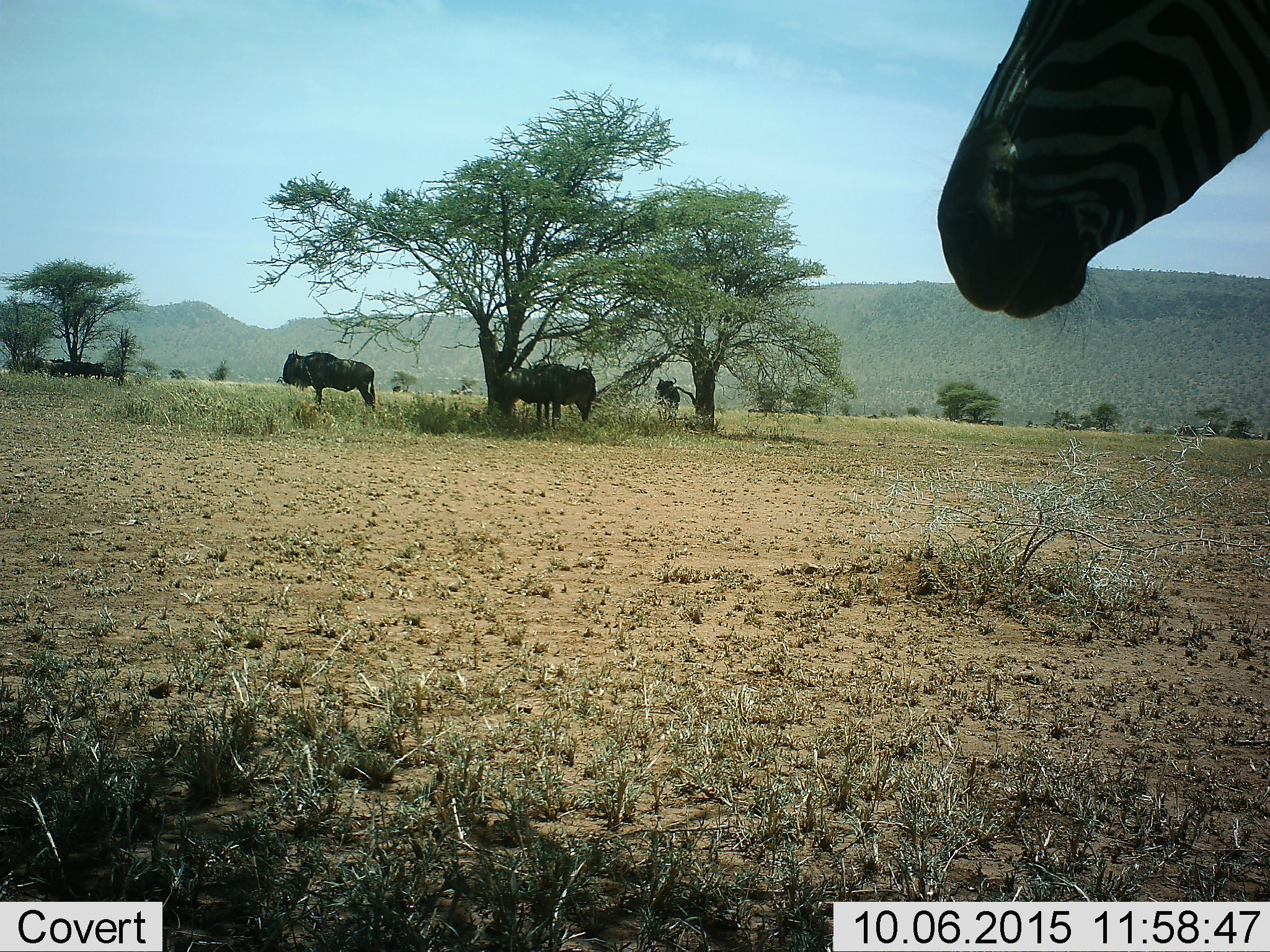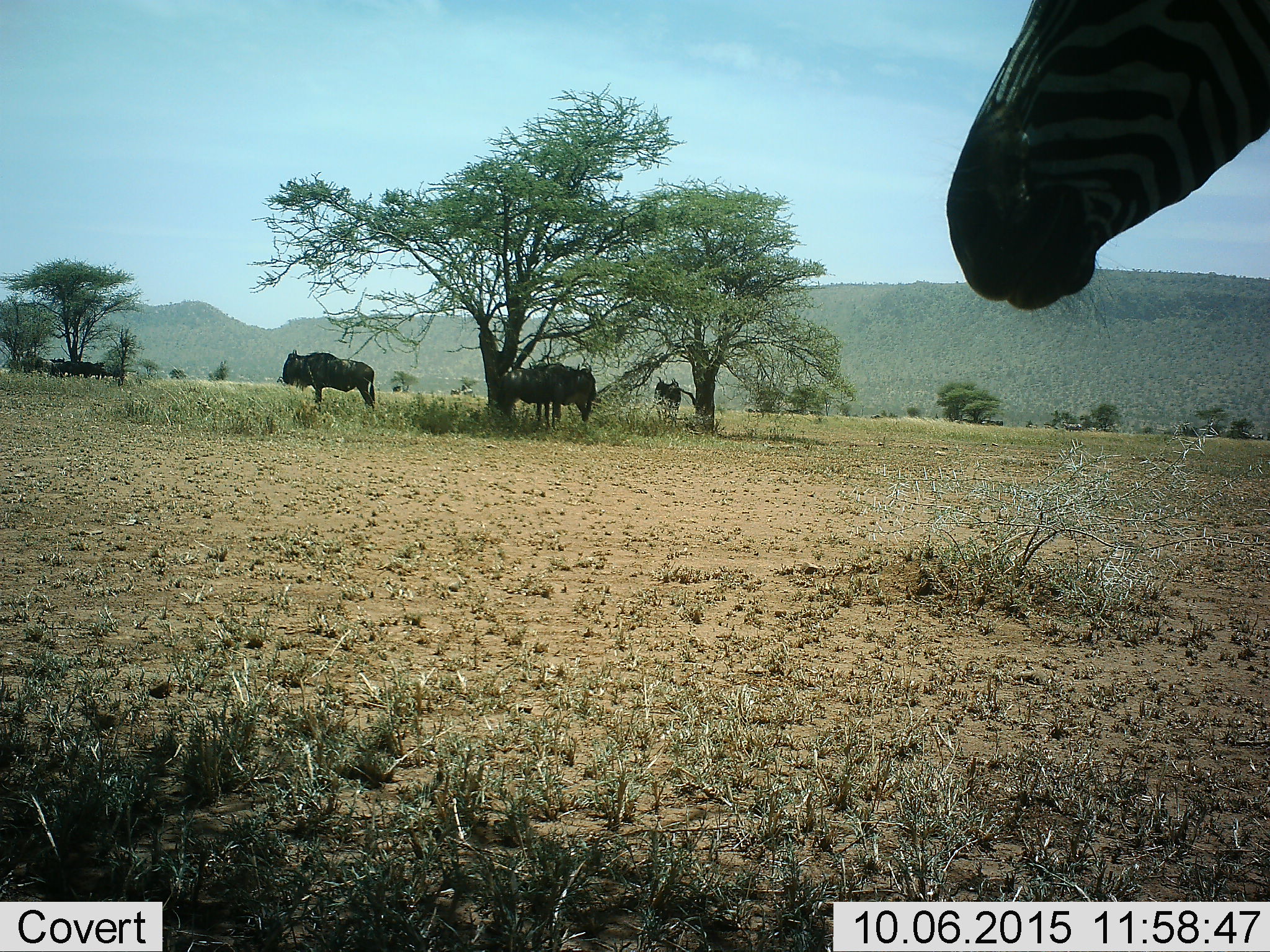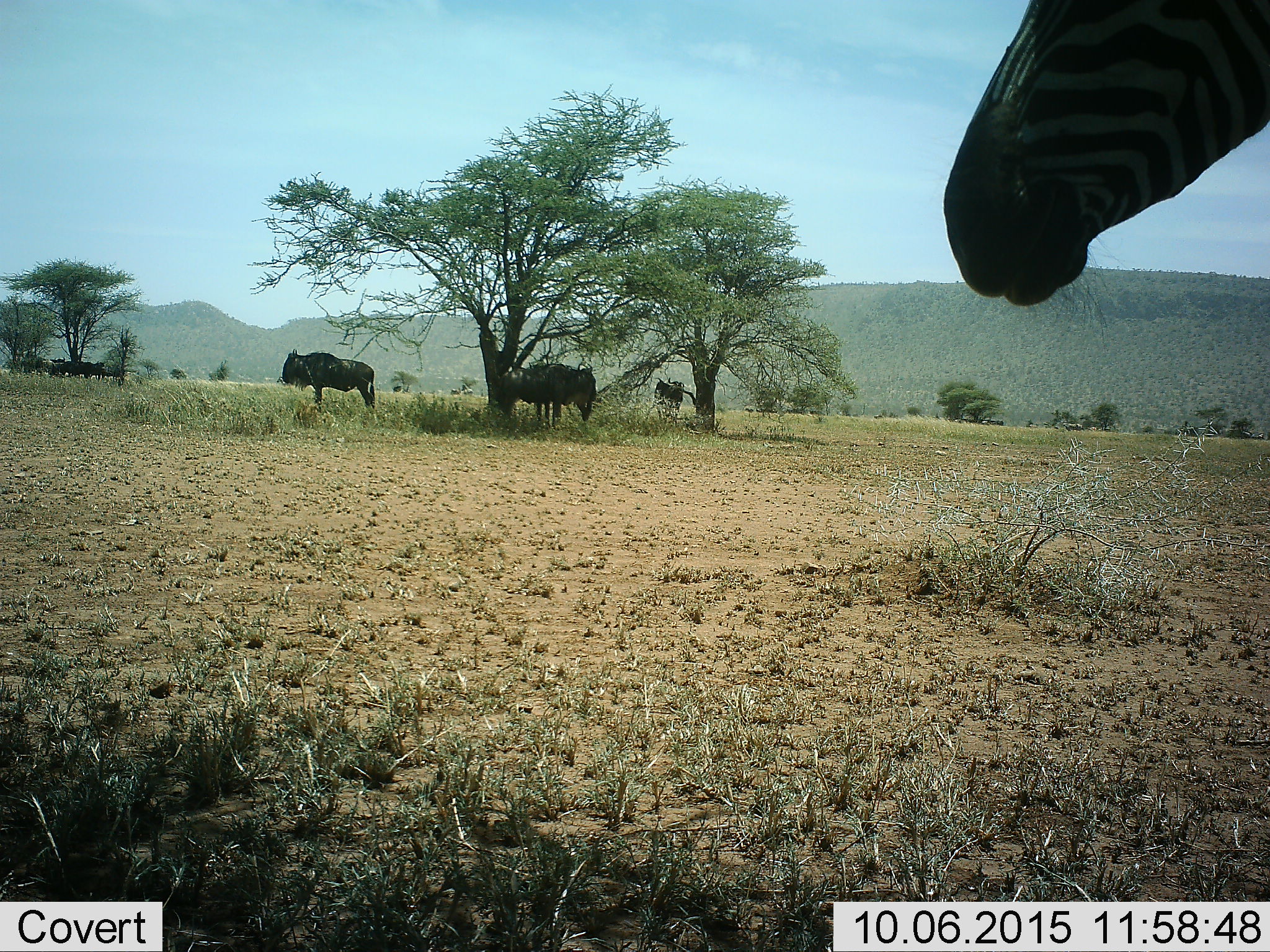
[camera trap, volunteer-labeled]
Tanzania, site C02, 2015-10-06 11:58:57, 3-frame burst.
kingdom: Animalia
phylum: Chordata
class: Mammalia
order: Artiodactyla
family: Bovidae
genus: Connochaetes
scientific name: Connochaetes taurinus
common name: blue wildebeest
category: wildebeest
Wildebeest (blue wildebeest) (Connochaetes taurinus), count 10. Behavior (volunteer vote fractions): standing 94%, resting 6%, moving 6%, interacting 0%. Young present (vote fraction): 6%. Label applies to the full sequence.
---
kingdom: Animalia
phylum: Chordata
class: Mammalia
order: Perissodactyla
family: Equidae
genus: Equus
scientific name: Equus quagga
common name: plains zebra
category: zebra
Zebra (plains zebra) (Equus quagga), count 1. Behavior (volunteer vote fractions): standing 100%, resting 0%, moving 0%, interacting 0%. Young present (vote fraction): 0%. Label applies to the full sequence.